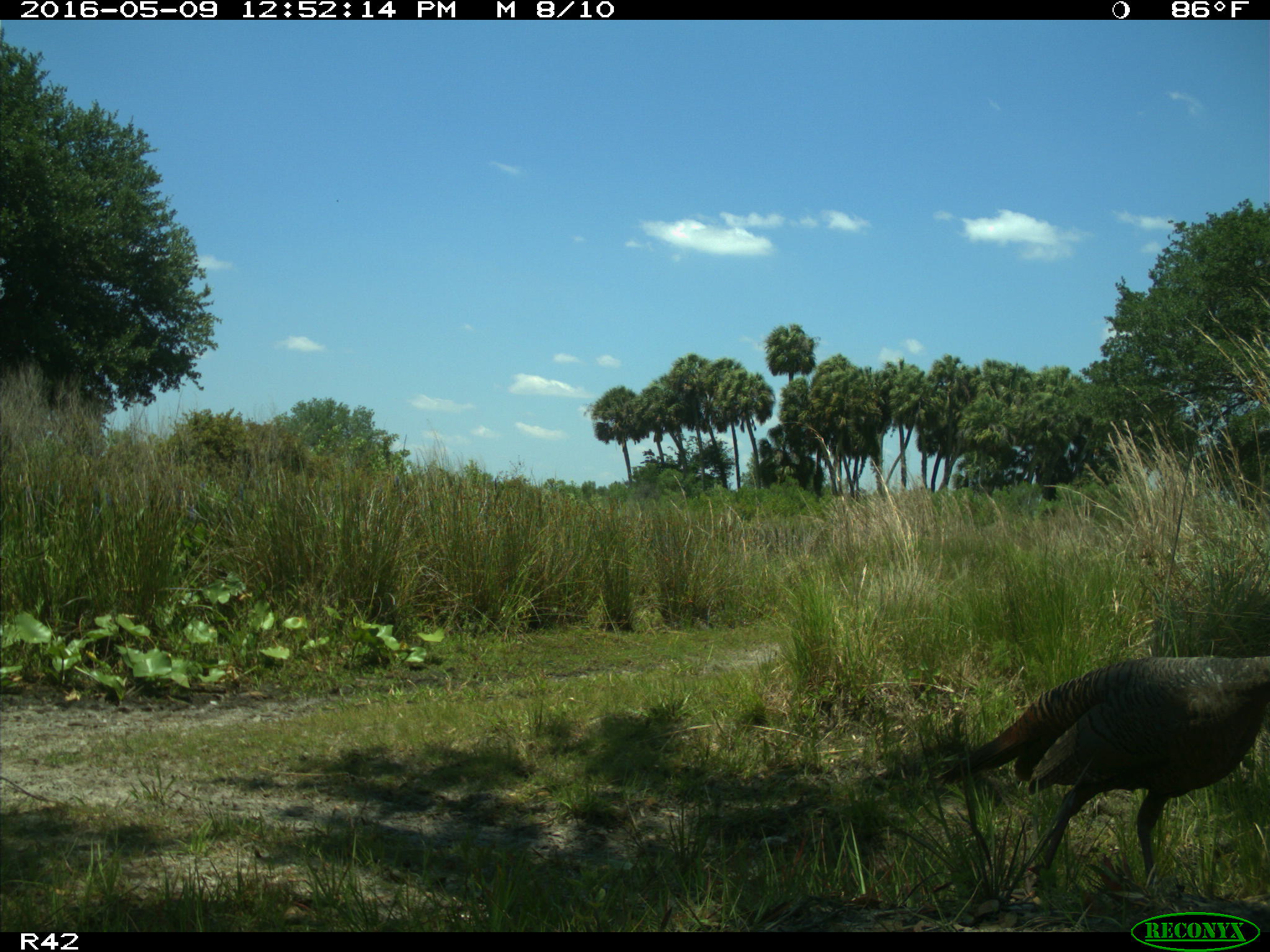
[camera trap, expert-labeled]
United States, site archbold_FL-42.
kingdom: Animalia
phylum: Chordata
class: Mammalia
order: Artiodactyla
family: Bovidae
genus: Bos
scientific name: Bos taurus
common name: domestic cow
Bos taurus (domestic cow).